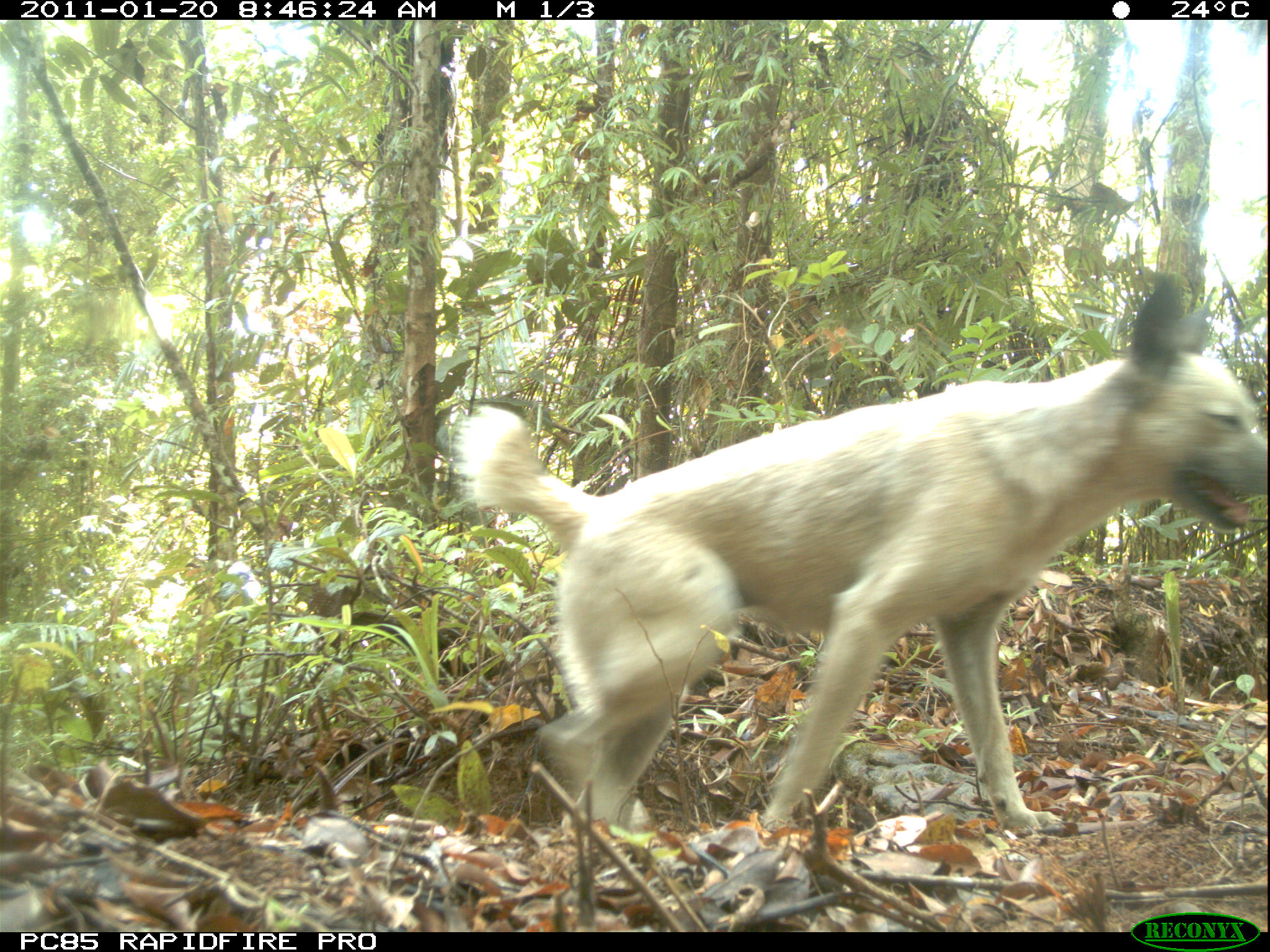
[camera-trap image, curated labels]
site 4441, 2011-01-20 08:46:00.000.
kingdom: Animalia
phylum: Chordata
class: Mammalia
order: Carnivora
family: Canidae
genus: Canis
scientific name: Canis familiaris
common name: domestic dog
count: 1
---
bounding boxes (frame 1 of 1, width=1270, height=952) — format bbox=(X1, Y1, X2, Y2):
canis familiaris: bbox=(452, 267, 1270, 832)